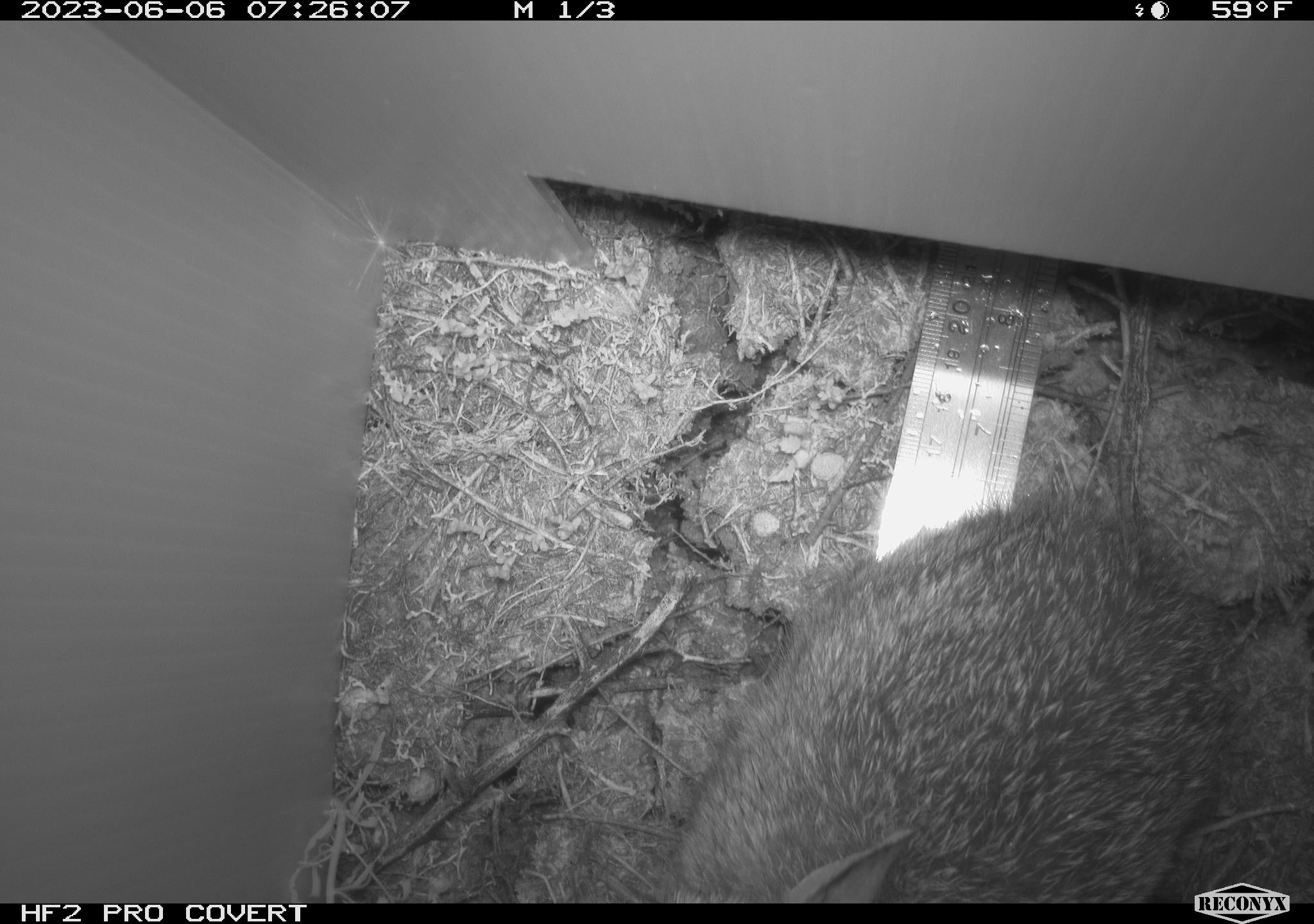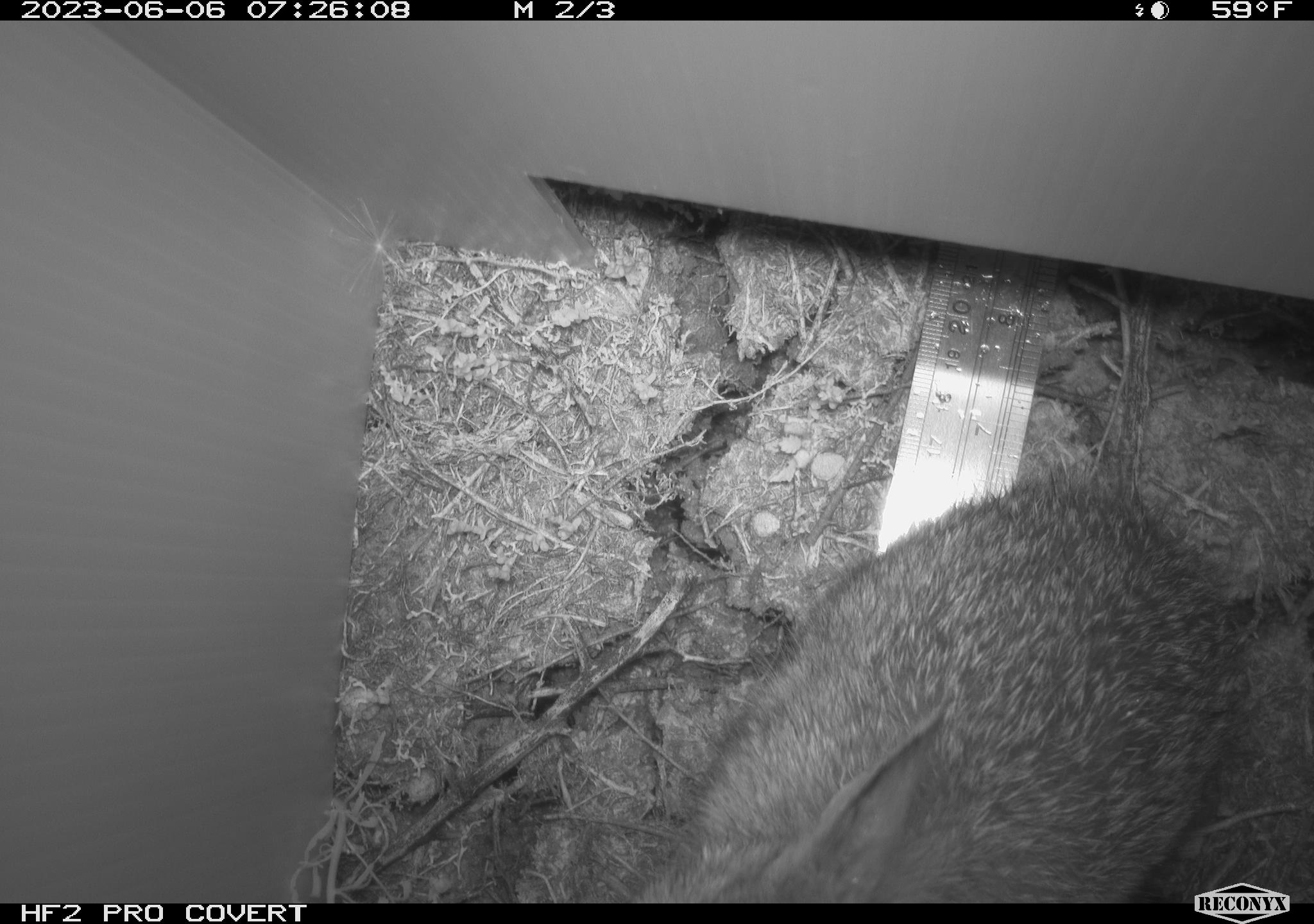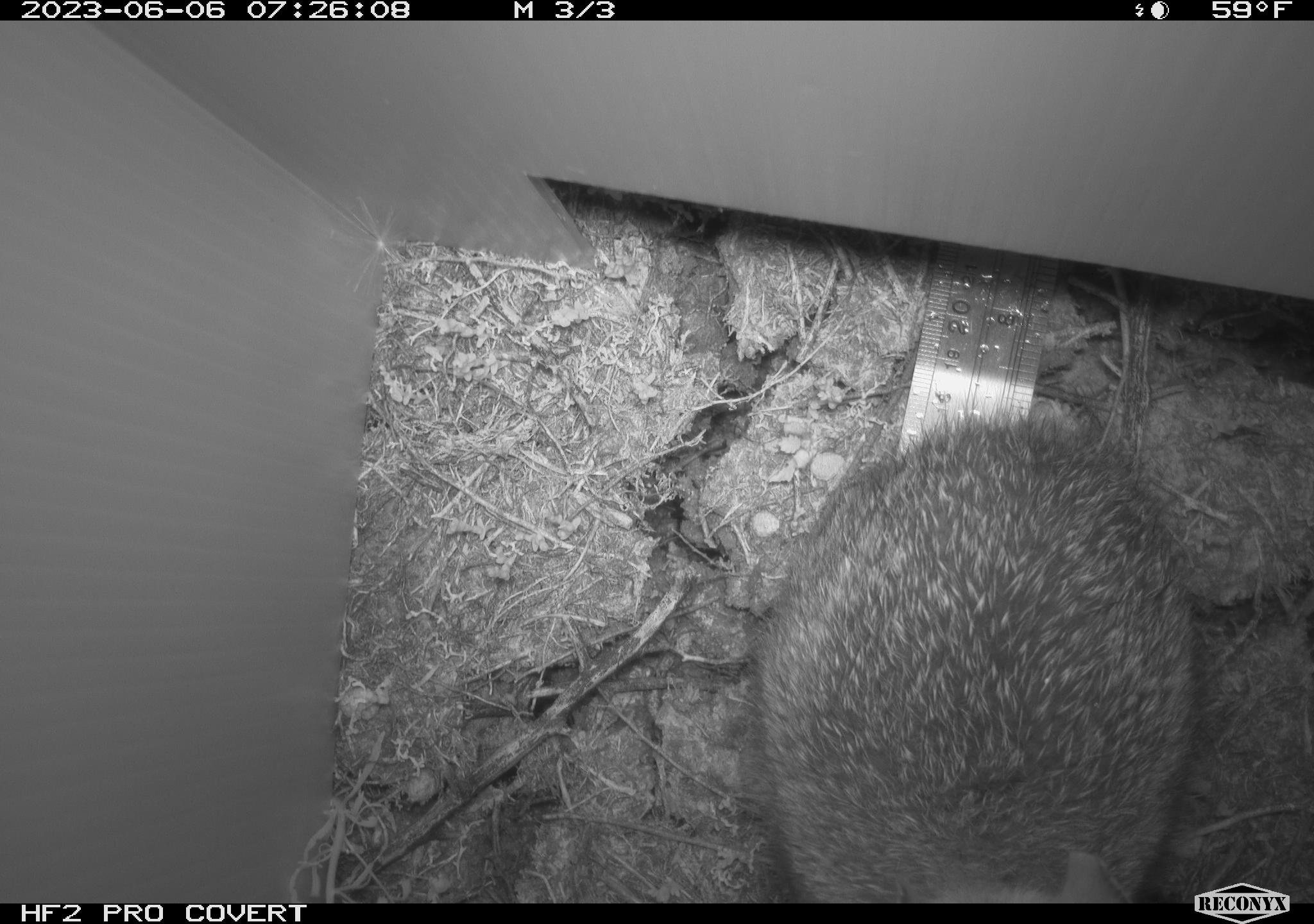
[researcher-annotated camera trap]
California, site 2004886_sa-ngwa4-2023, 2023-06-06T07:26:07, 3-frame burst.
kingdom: Animalia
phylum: Chordata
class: Mammalia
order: Lagomorpha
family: Leporidae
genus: Sylvilagus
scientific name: Sylvilagus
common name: cottontail rabbits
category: sylvilagus species